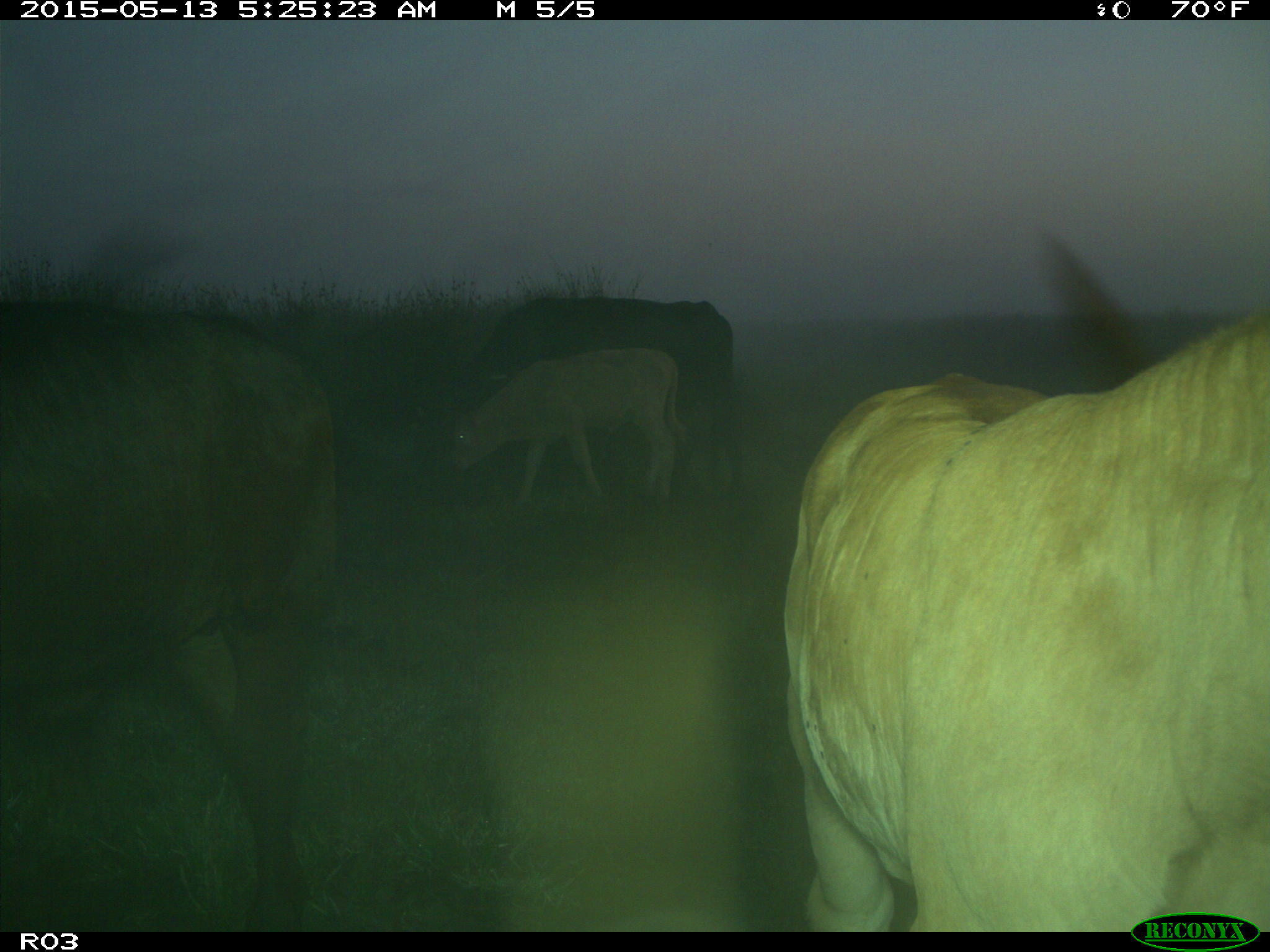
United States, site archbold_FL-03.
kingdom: Animalia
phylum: Chordata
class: Mammalia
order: Artiodactyla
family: Bovidae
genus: Bos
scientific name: Bos taurus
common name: domestic cow